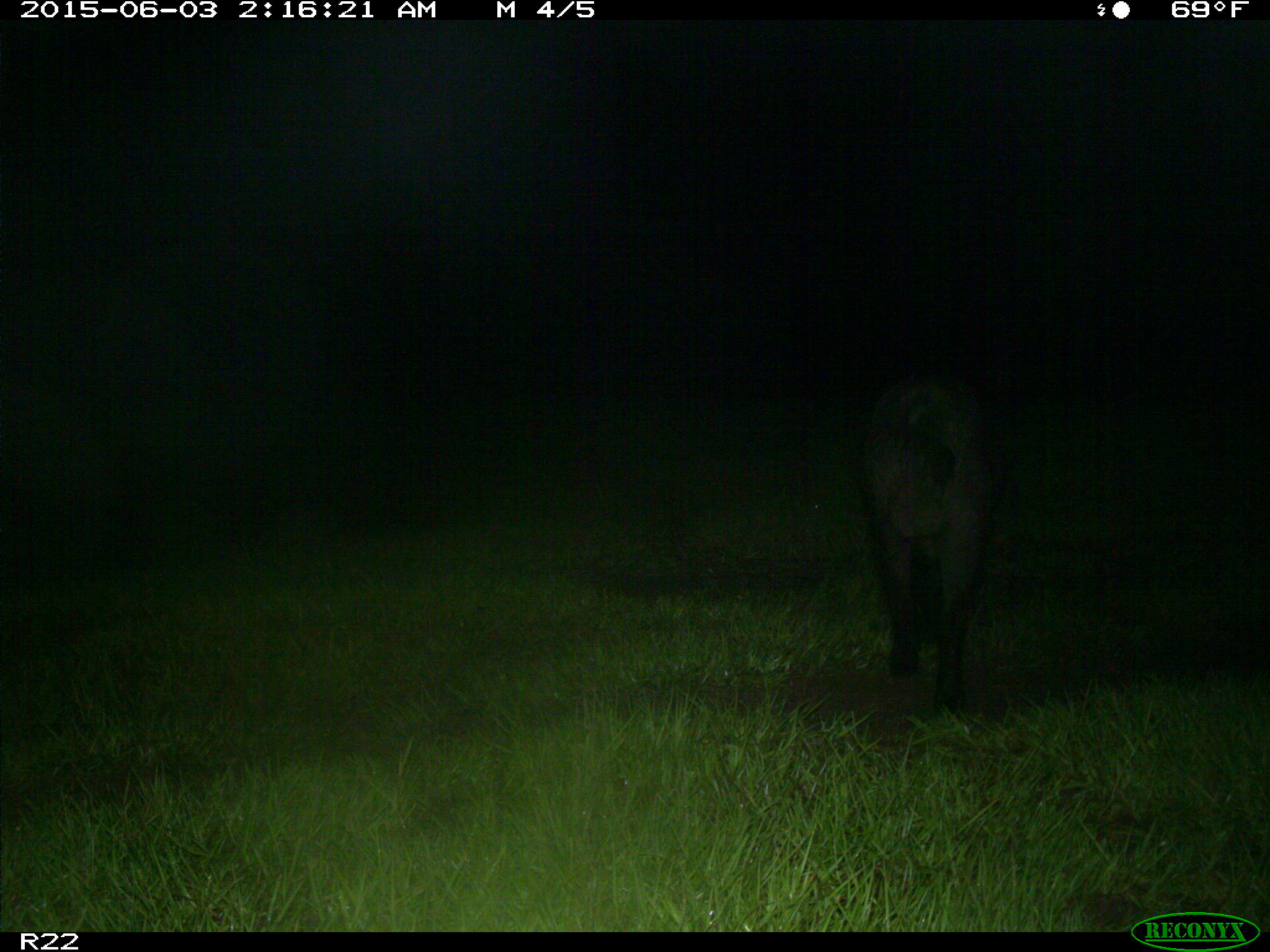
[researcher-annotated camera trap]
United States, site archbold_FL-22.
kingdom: Animalia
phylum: Chordata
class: Mammalia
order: Artiodactyla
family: Bovidae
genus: Bos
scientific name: Bos taurus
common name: domestic cow